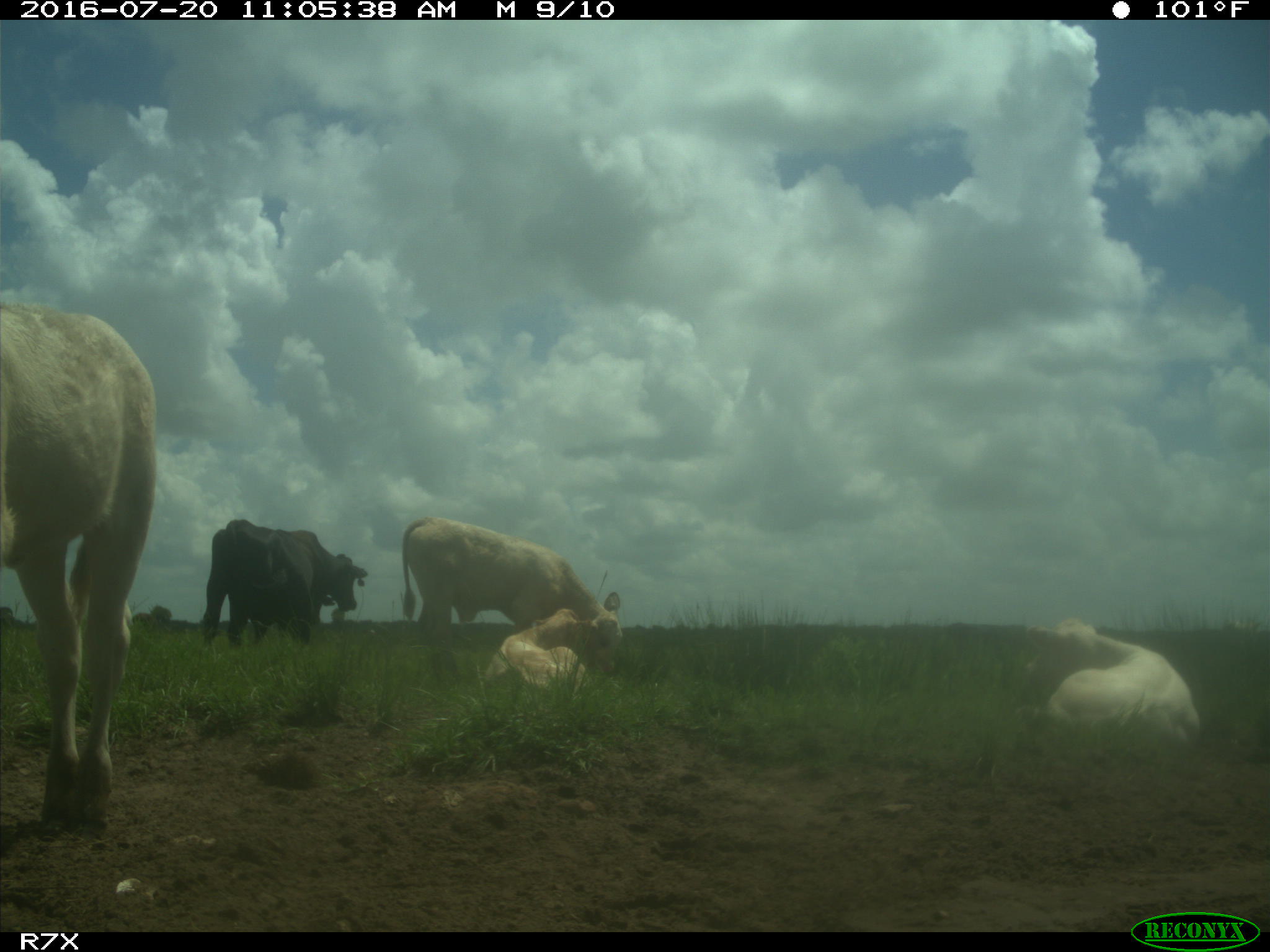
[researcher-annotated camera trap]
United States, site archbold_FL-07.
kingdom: Animalia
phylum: Chordata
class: Mammalia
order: Artiodactyla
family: Bovidae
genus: Bos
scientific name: Bos taurus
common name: domestic cow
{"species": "Bos taurus (domestic cow)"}